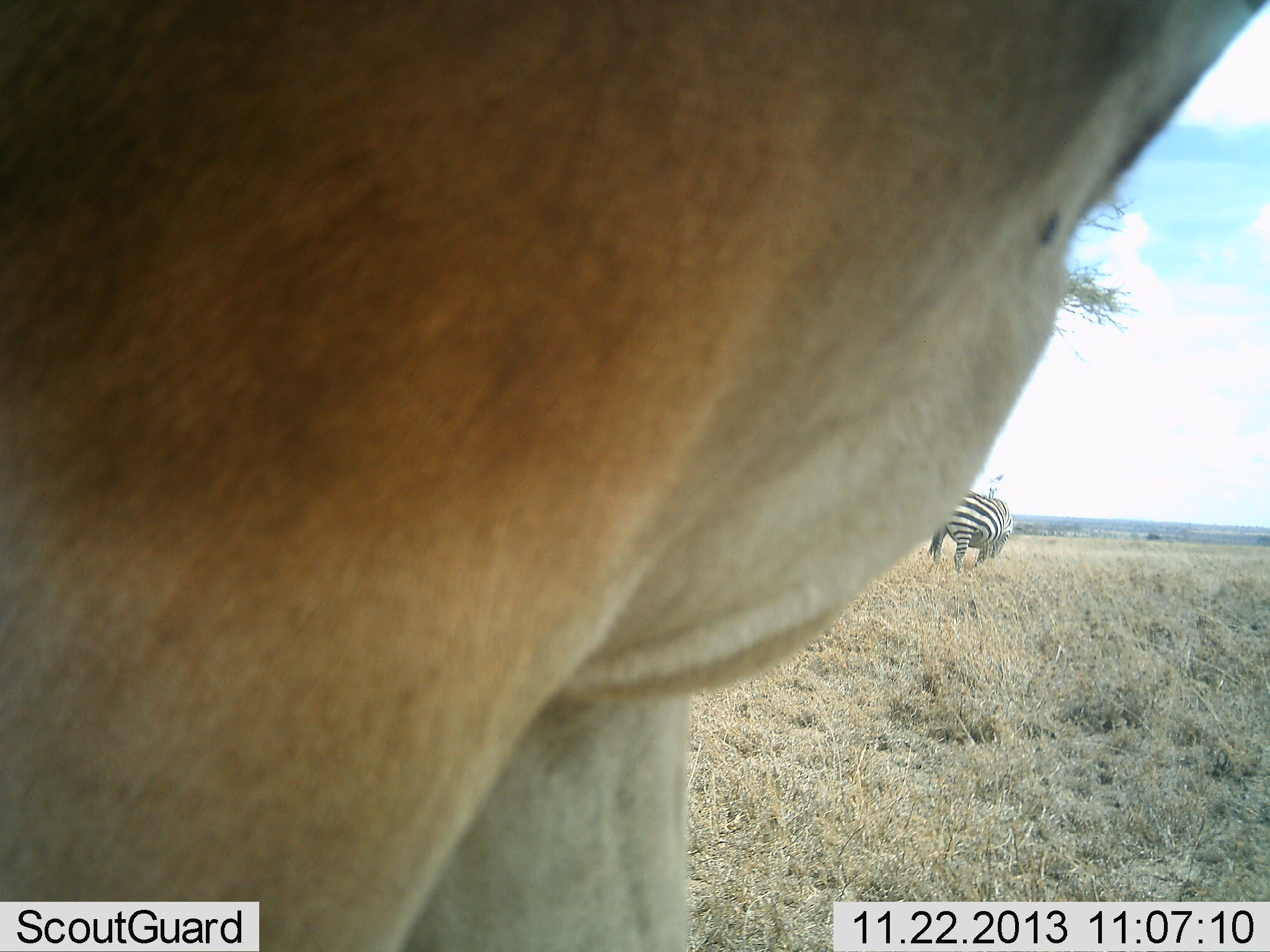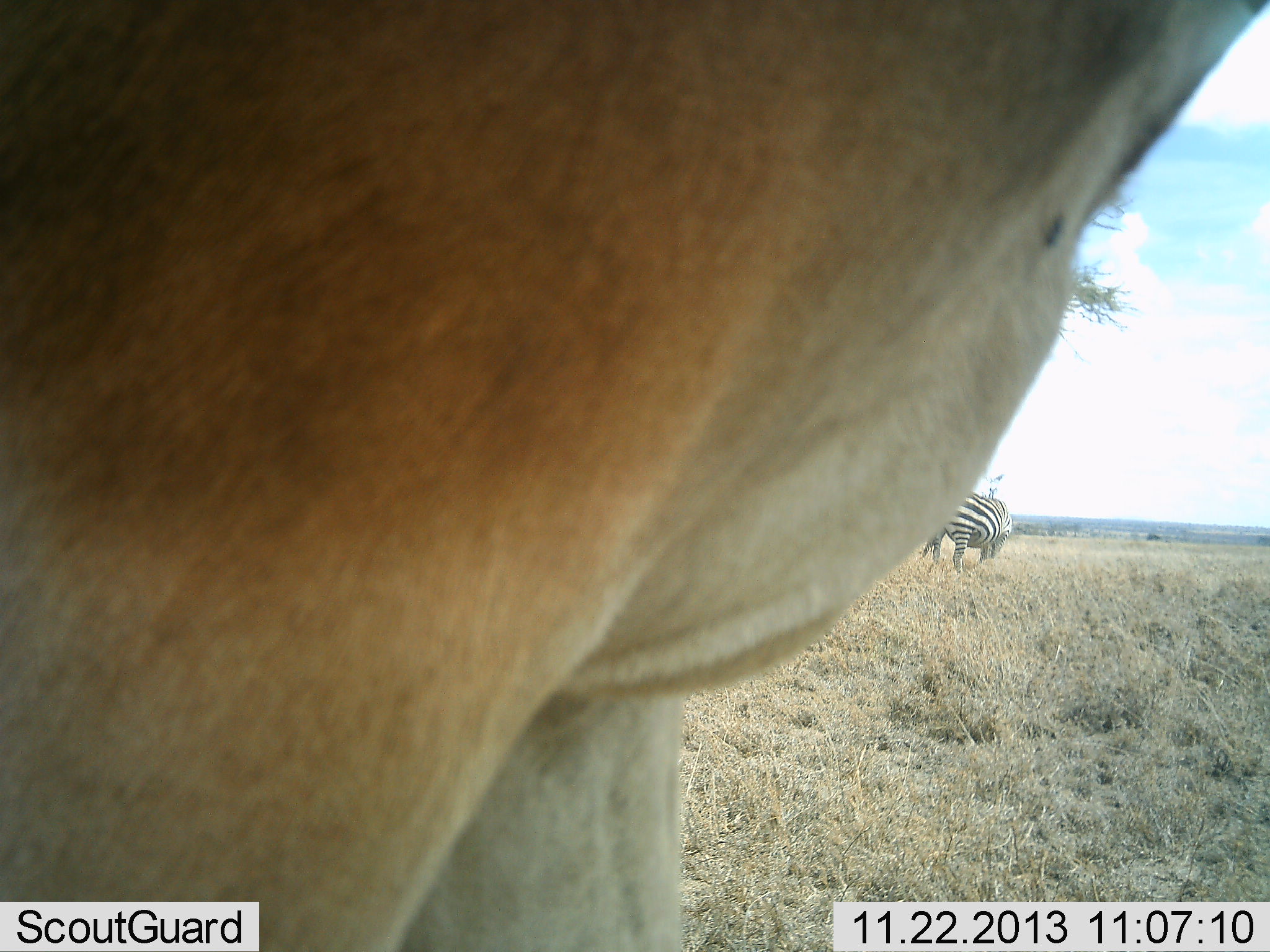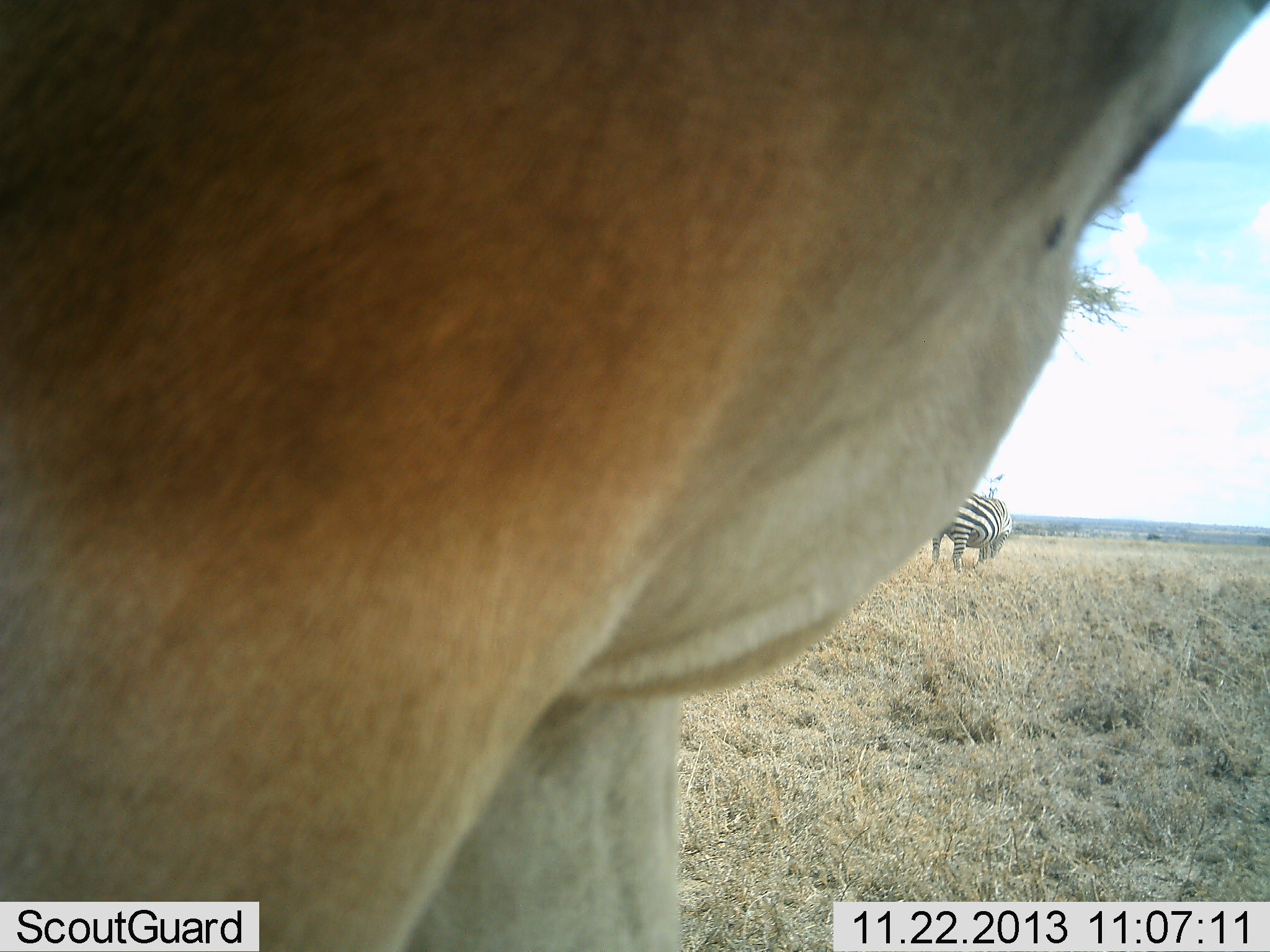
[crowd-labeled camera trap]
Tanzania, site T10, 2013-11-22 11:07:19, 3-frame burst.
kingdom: Animalia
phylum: Chordata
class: Mammalia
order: Artiodactyla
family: Bovidae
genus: Alcelaphus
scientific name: Alcelaphus buselaphus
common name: hartebeest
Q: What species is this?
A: Hartebeest (Alcelaphus buselaphus).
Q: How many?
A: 1.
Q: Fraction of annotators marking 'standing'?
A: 100%.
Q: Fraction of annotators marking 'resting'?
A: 0%.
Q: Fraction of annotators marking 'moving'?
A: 0%.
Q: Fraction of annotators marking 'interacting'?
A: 0%.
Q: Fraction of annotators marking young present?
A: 0%.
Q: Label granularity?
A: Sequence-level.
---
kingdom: Animalia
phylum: Chordata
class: Mammalia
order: Perissodactyla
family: Equidae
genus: Equus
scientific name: Equus quagga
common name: plains zebra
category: zebra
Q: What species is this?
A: Zebra (plains zebra) (Equus quagga).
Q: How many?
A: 1.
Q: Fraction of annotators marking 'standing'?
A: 56%.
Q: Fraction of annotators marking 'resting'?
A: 0%.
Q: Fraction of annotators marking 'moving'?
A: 0%.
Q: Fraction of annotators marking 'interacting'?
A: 0%.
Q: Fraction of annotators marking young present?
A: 0%.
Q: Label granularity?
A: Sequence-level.